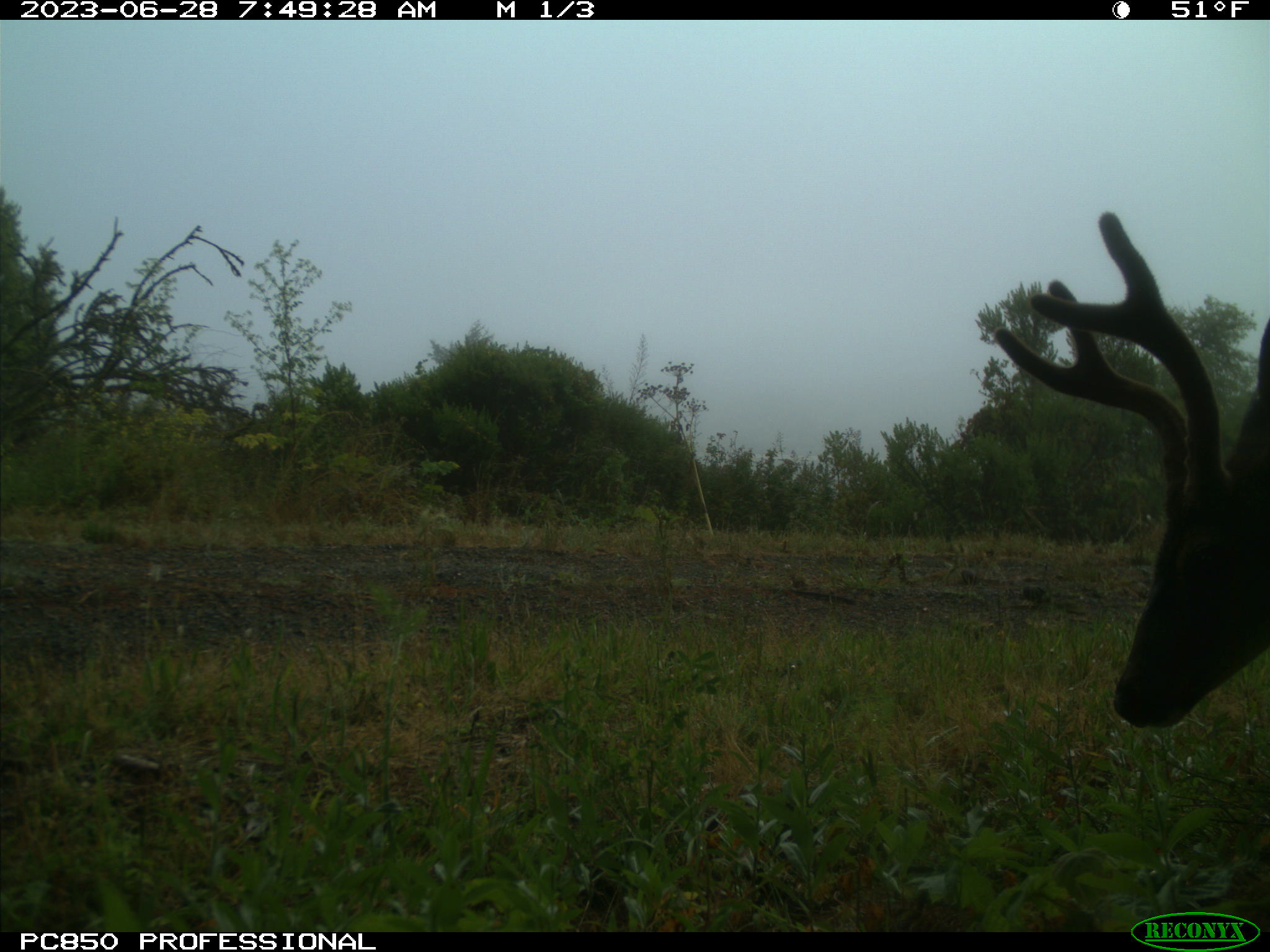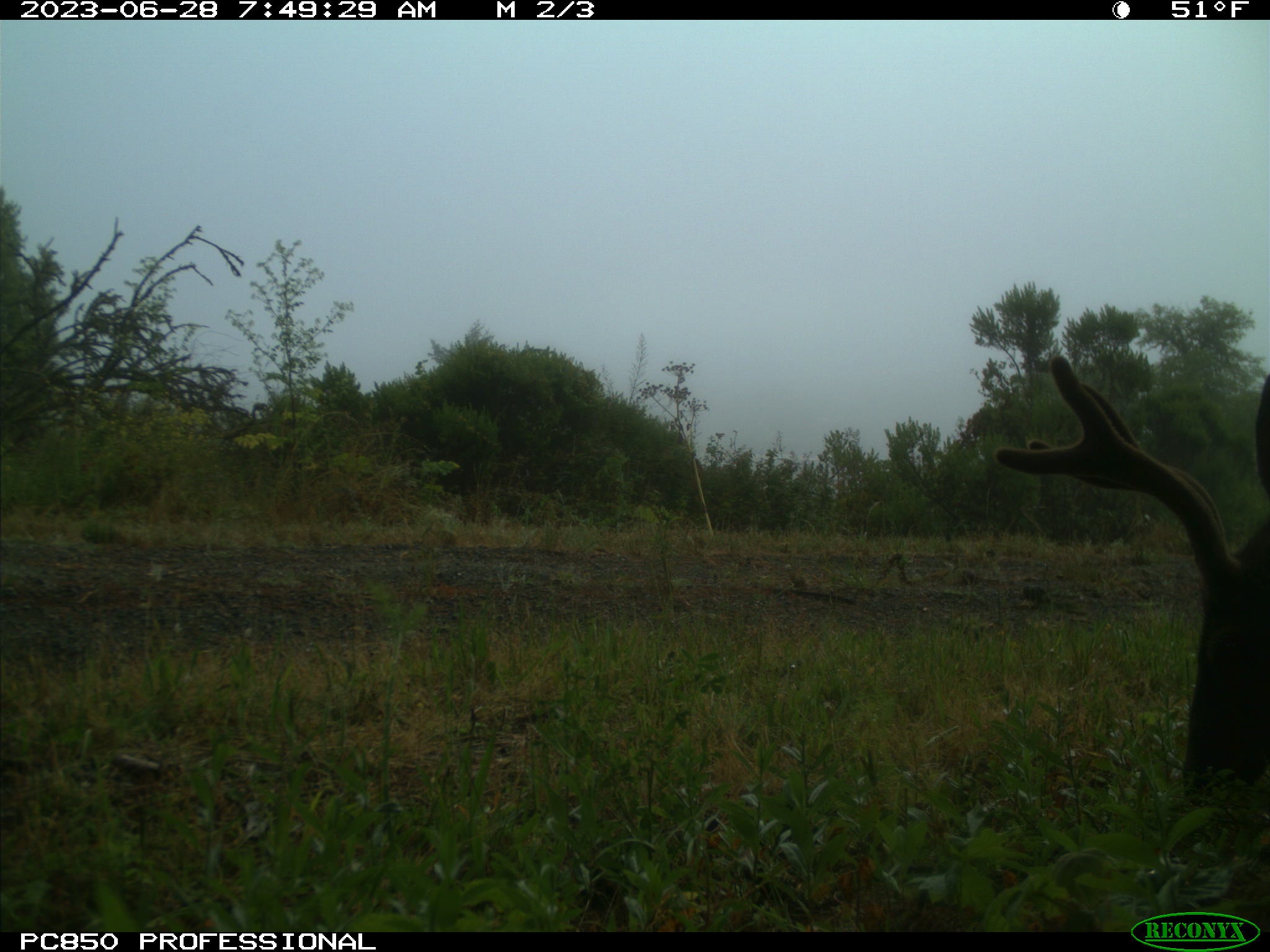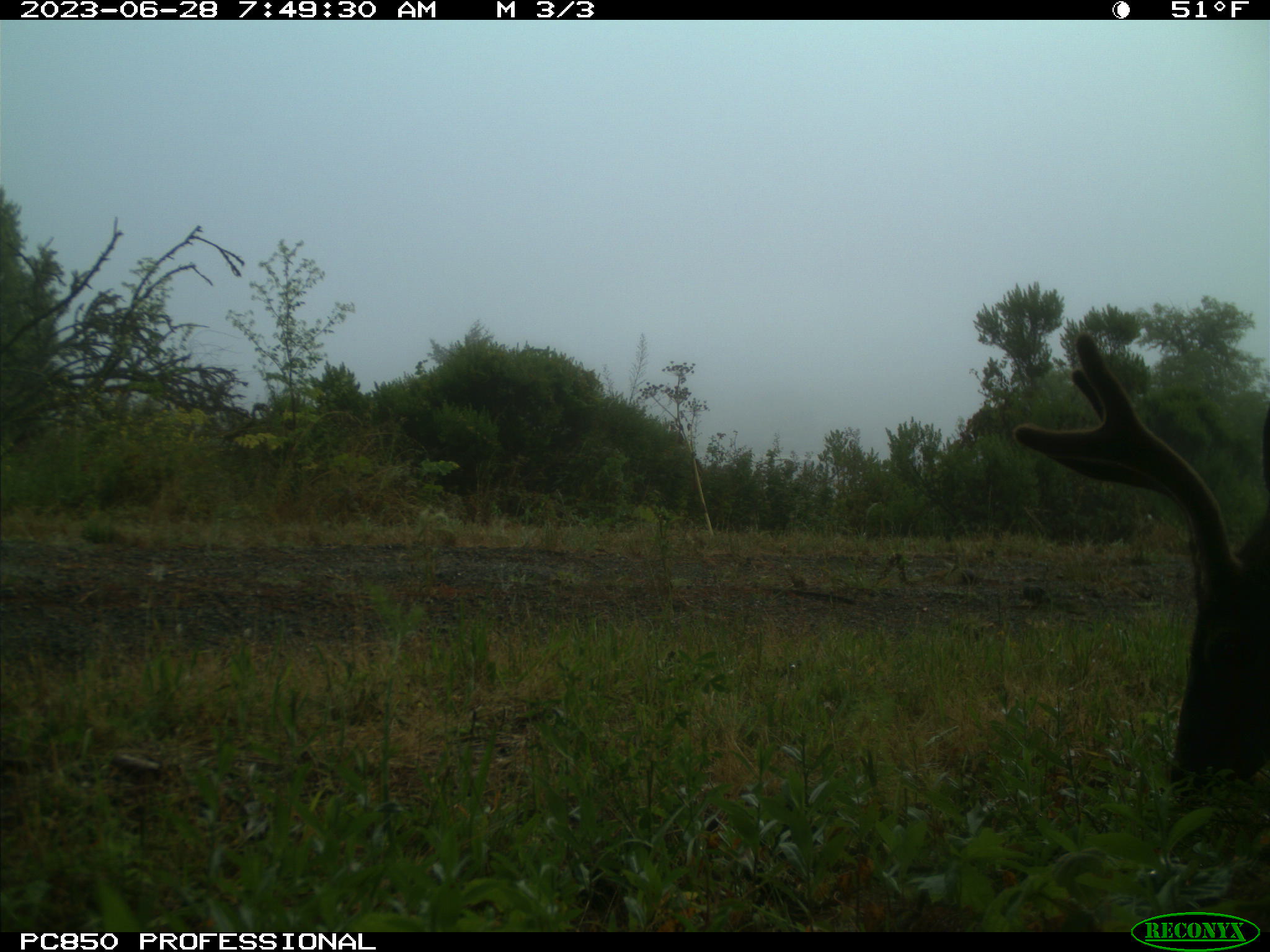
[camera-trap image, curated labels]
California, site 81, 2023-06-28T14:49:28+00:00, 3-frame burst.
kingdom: Animalia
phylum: Chordata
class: Mammalia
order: Artiodactyla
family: Cervidae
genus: Odocoileus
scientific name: Odocoileus hemionus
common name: mule deer